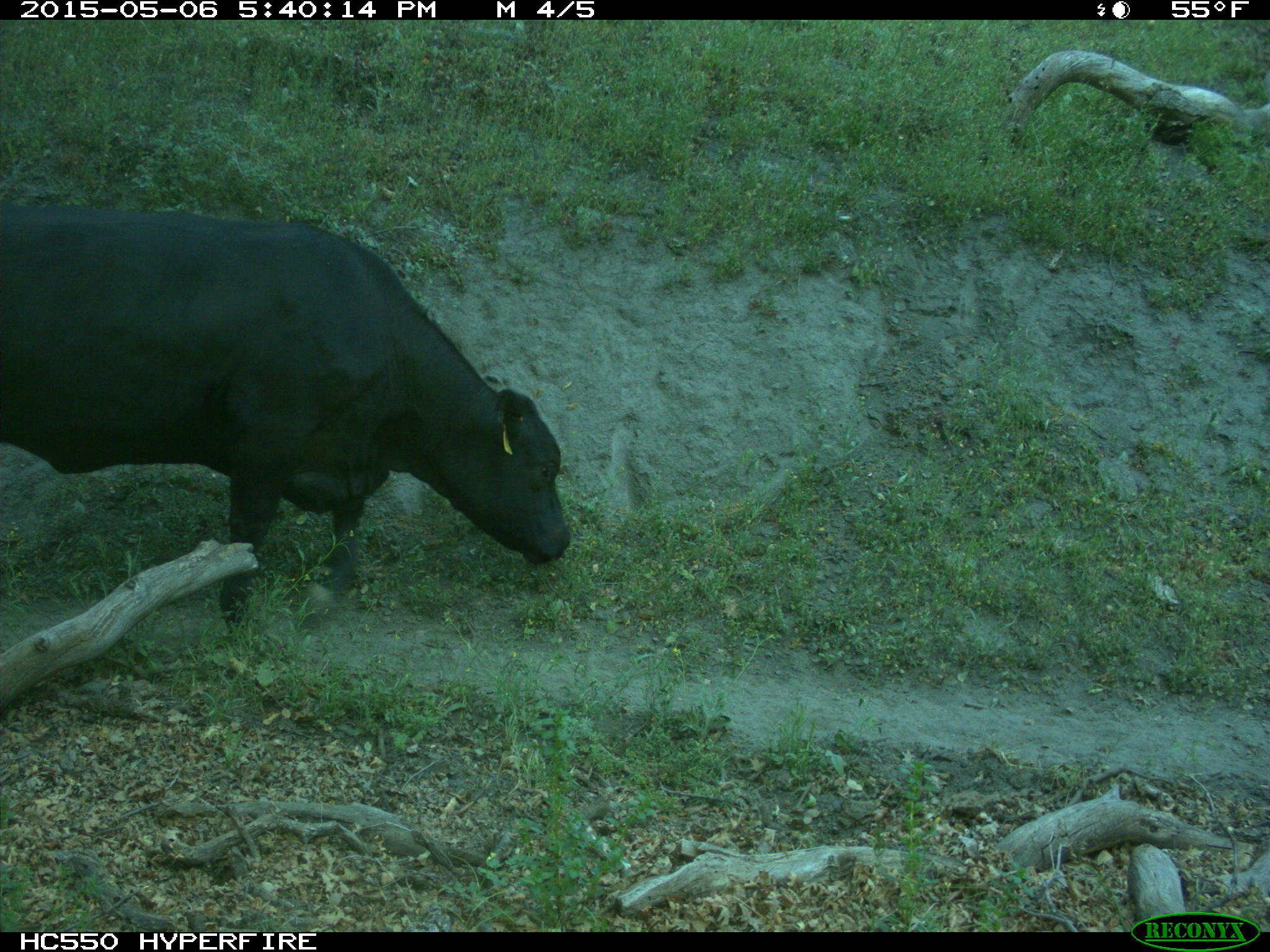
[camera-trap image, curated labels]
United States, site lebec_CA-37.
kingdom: Animalia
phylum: Chordata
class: Mammalia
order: Artiodactyla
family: Bovidae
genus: Bos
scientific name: Bos taurus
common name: domestic cow